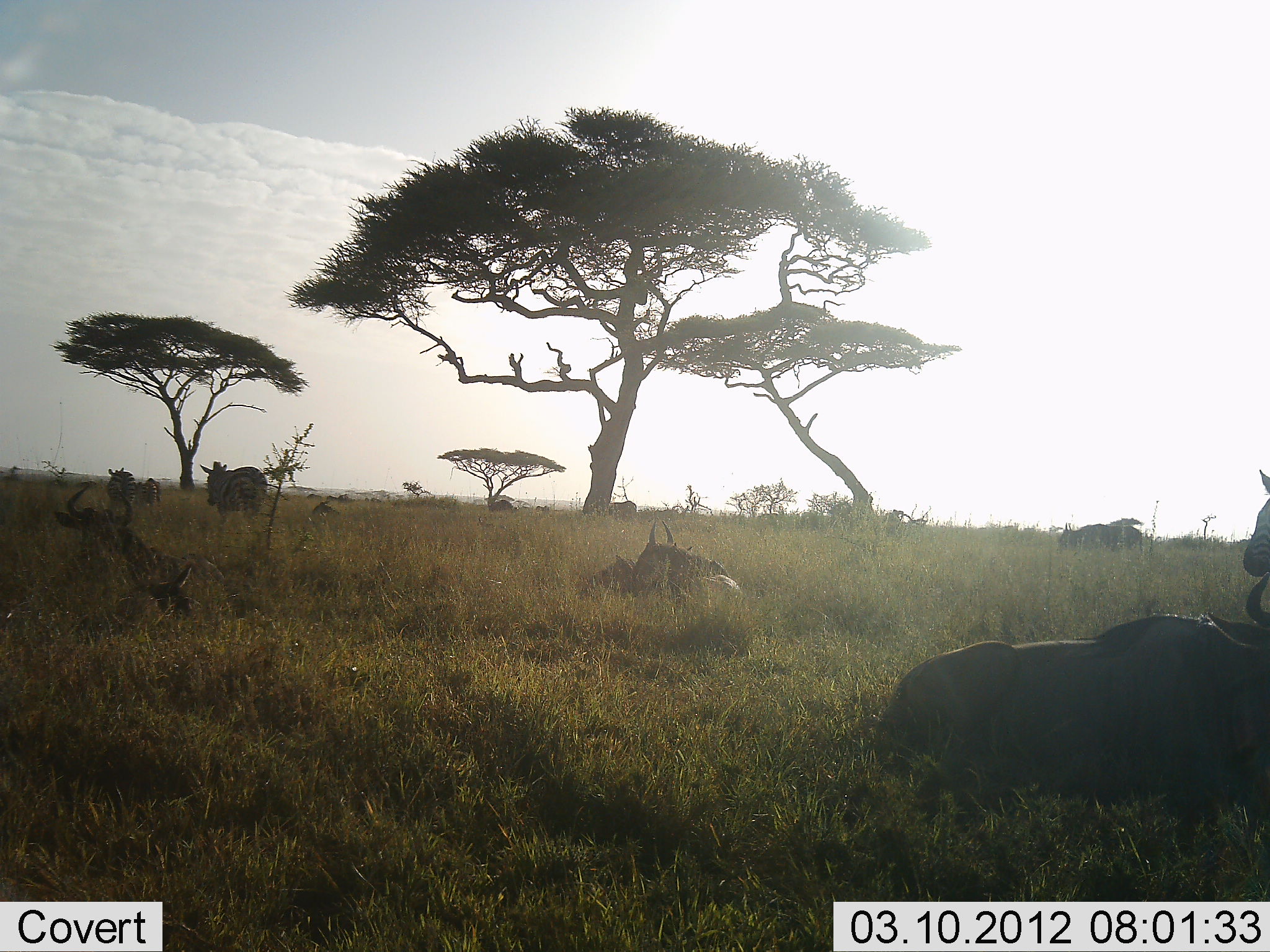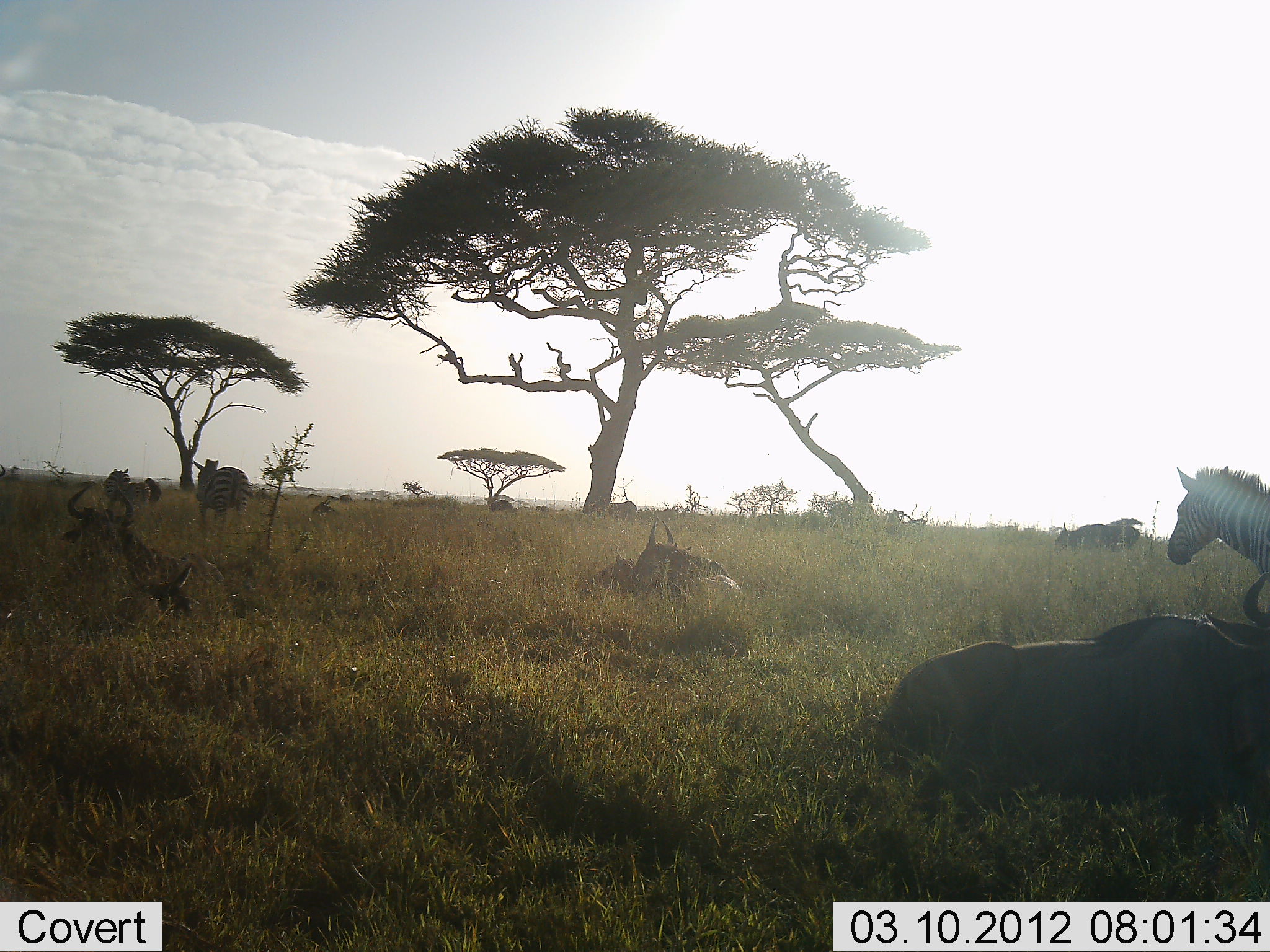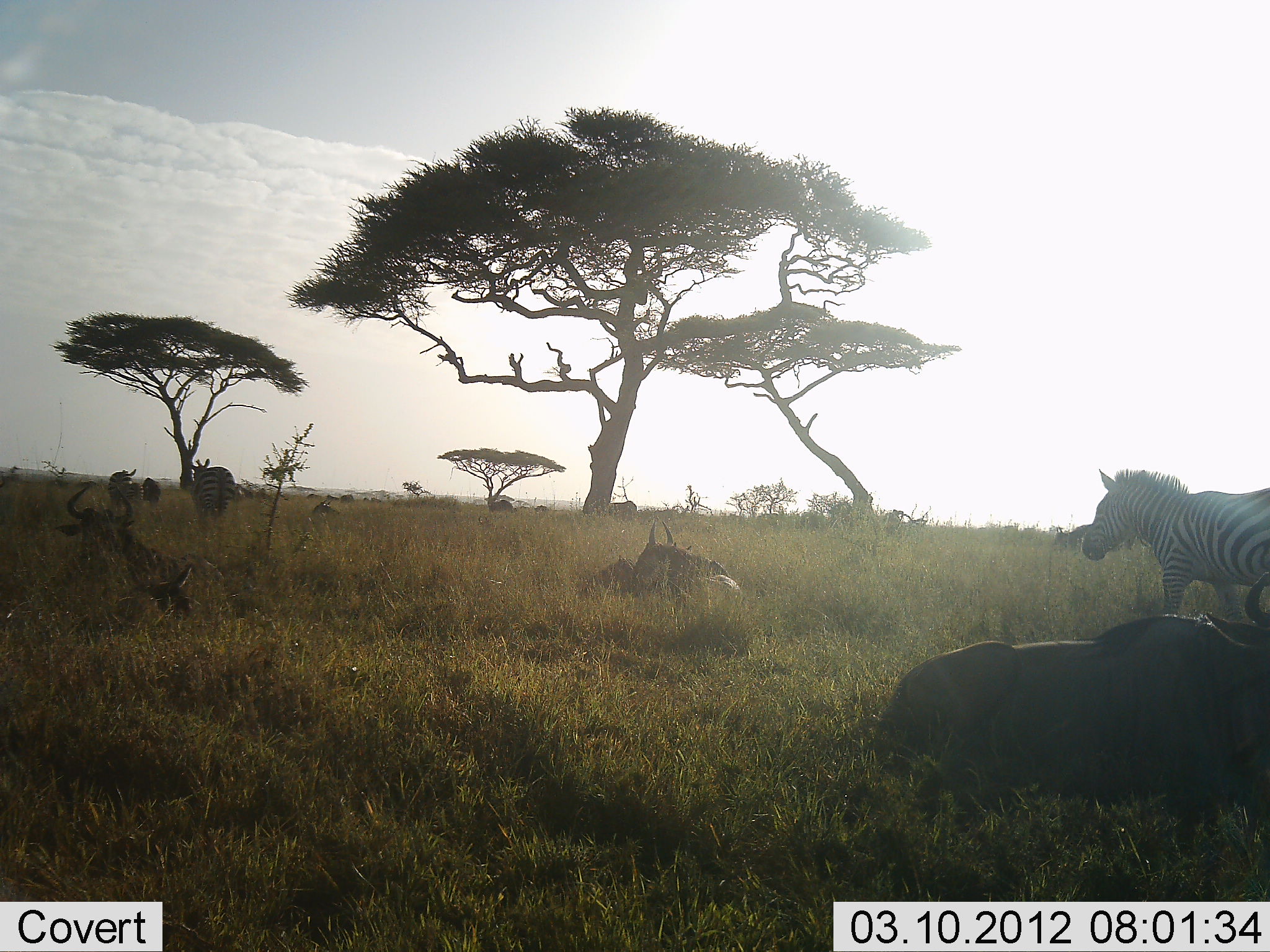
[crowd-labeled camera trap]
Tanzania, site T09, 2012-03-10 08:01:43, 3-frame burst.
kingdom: Animalia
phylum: Chordata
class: Mammalia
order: Artiodactyla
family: Bovidae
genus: Connochaetes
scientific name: Connochaetes taurinus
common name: blue wildebeest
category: wildebeest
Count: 4.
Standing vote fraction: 27%.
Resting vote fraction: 100%.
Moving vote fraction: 0%.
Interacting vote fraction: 0%.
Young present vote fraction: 7%.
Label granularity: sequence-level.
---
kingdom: Animalia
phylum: Chordata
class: Mammalia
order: Perissodactyla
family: Equidae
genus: Equus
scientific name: Equus quagga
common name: plains zebra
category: zebra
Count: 3.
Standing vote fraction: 31%.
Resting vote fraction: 12%.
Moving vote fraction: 94%.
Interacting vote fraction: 0%.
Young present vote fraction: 0%.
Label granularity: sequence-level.